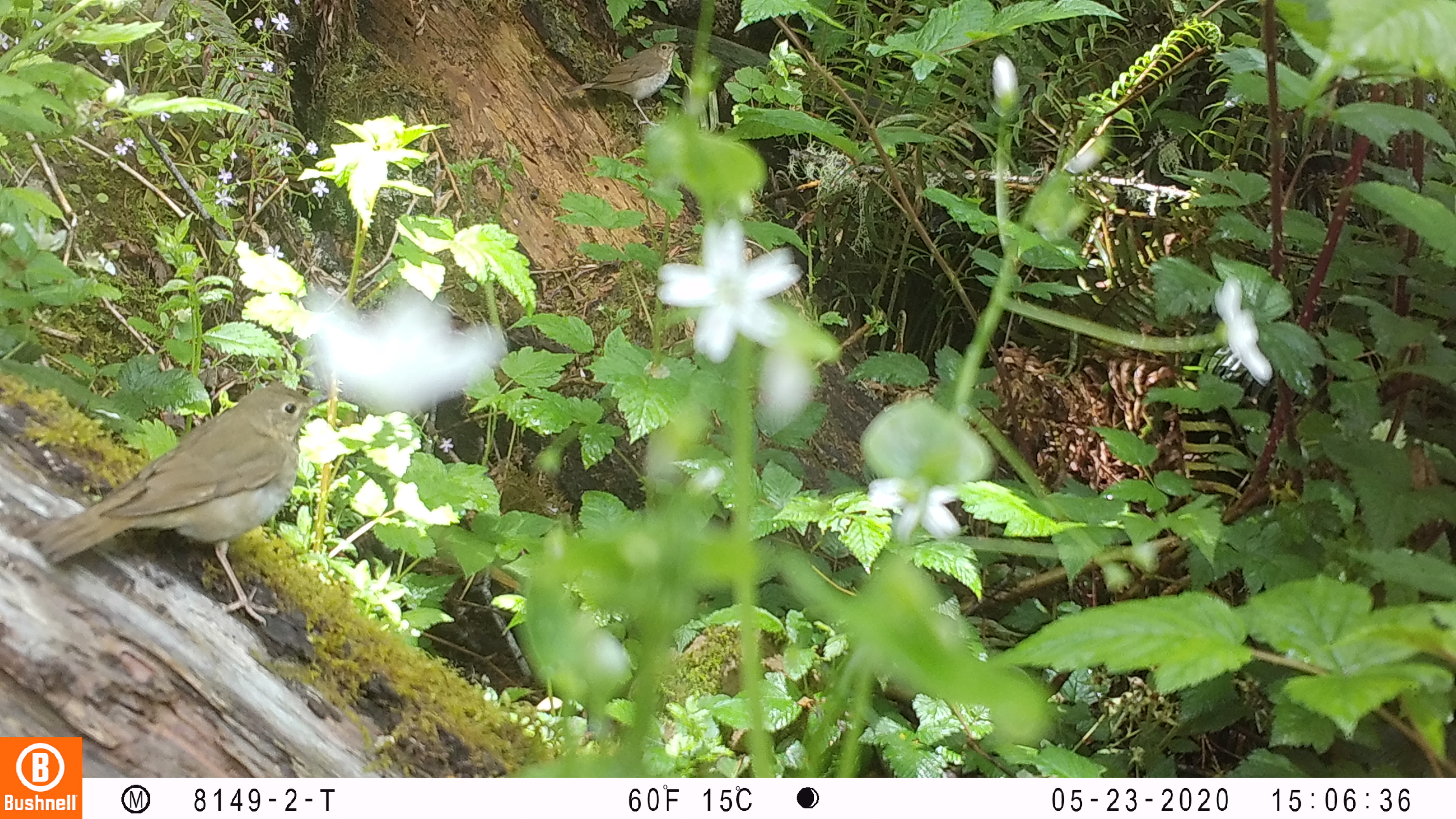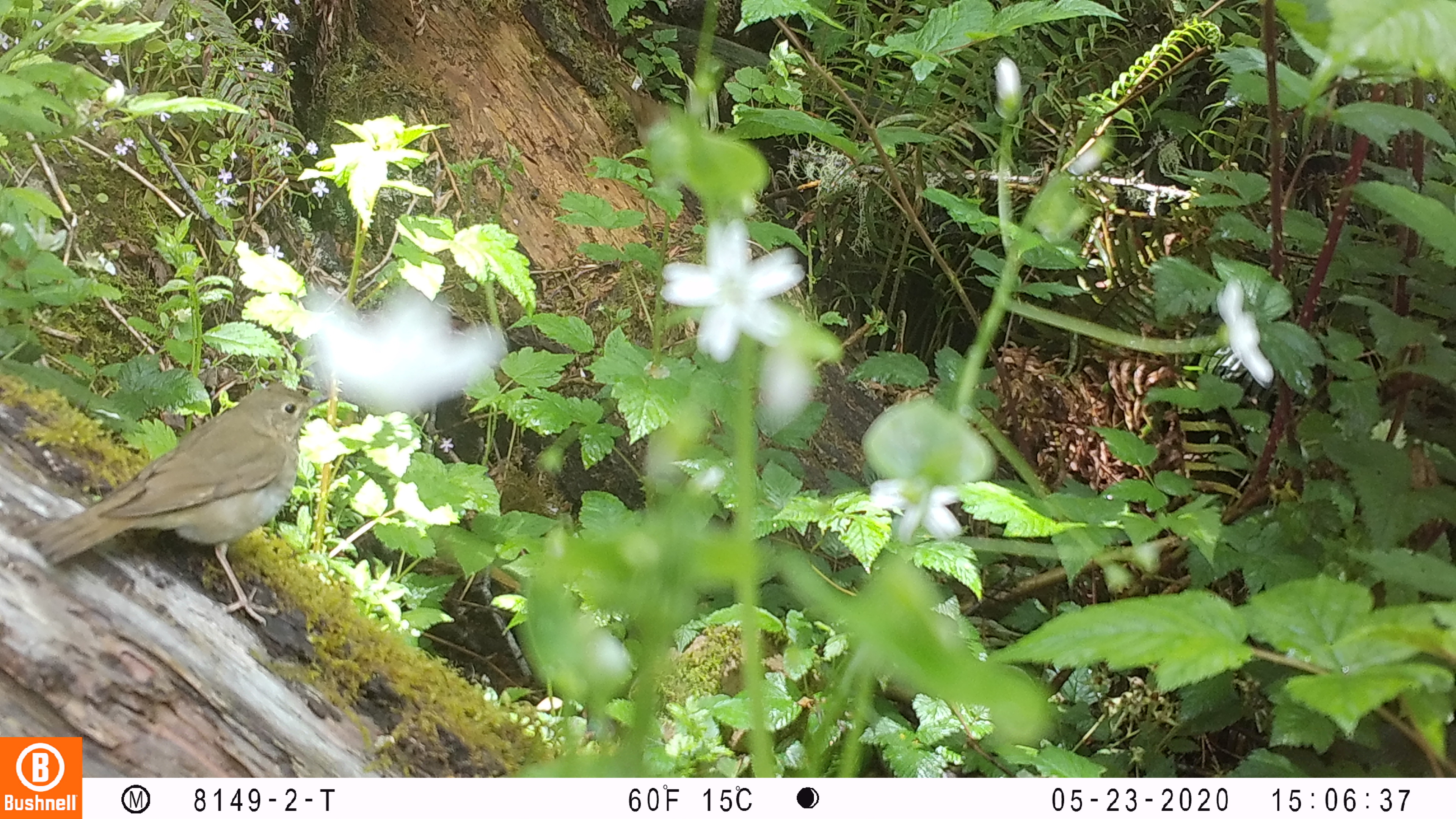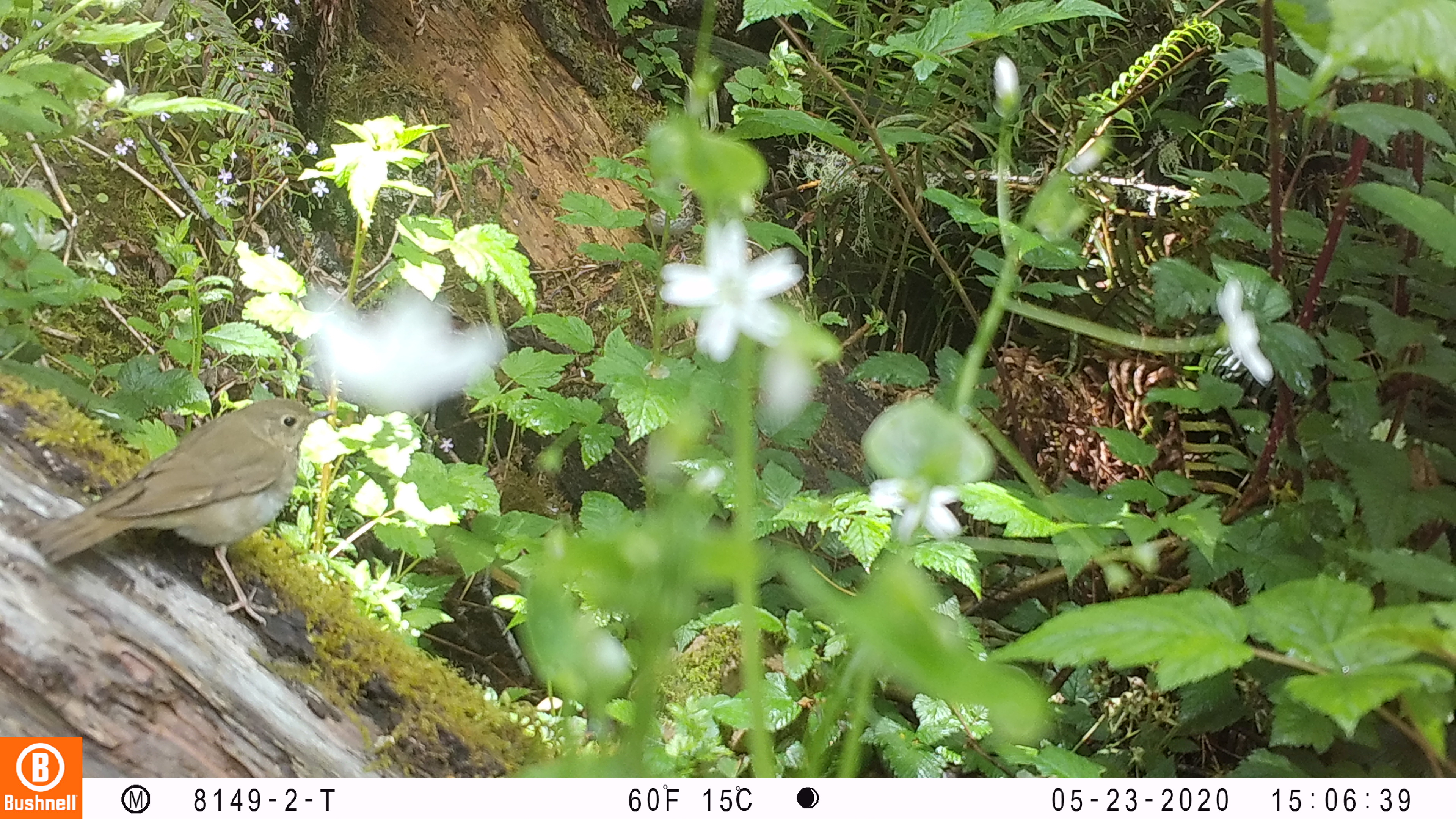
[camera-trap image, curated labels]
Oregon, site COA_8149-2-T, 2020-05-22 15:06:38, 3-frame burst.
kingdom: Animalia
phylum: Chordata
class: Aves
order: Passeriformes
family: Turdidae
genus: Catharus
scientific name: Catharus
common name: brown thrushes and nightingale-thrushes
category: catharus species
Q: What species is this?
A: Catharus species (brown thrushes and nightingale-thrushes) (Catharus).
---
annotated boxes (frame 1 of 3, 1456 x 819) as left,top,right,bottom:
catharus species: 32,381,334,638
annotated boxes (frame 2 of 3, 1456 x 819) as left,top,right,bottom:
catharus species: 26,373,332,631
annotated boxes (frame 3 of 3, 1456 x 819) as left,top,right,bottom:
catharus species: 25,386,341,638